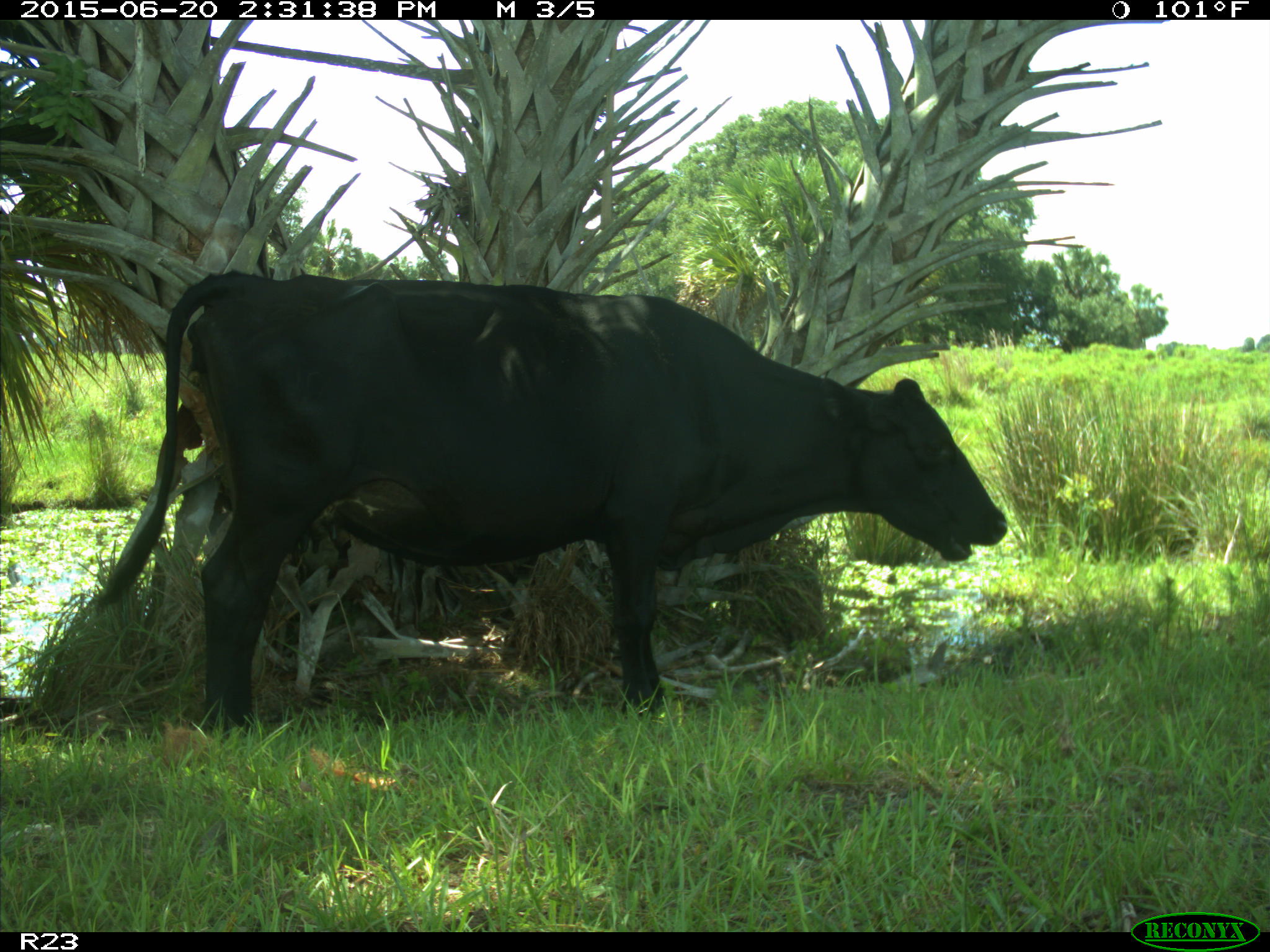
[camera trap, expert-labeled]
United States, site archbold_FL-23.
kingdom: Animalia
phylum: Chordata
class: Mammalia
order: Artiodactyla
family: Bovidae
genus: Bos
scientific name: Bos taurus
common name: domestic cow